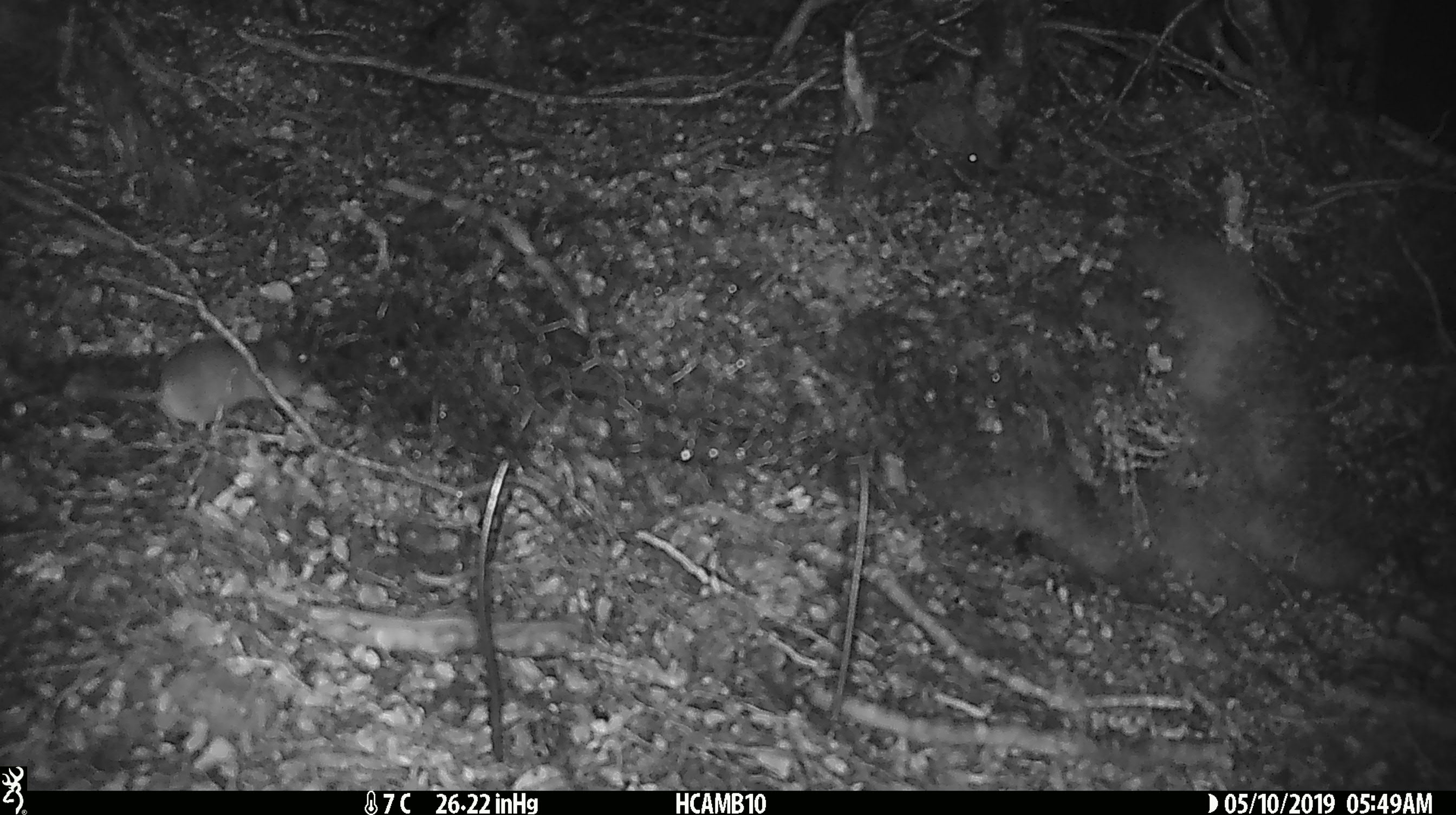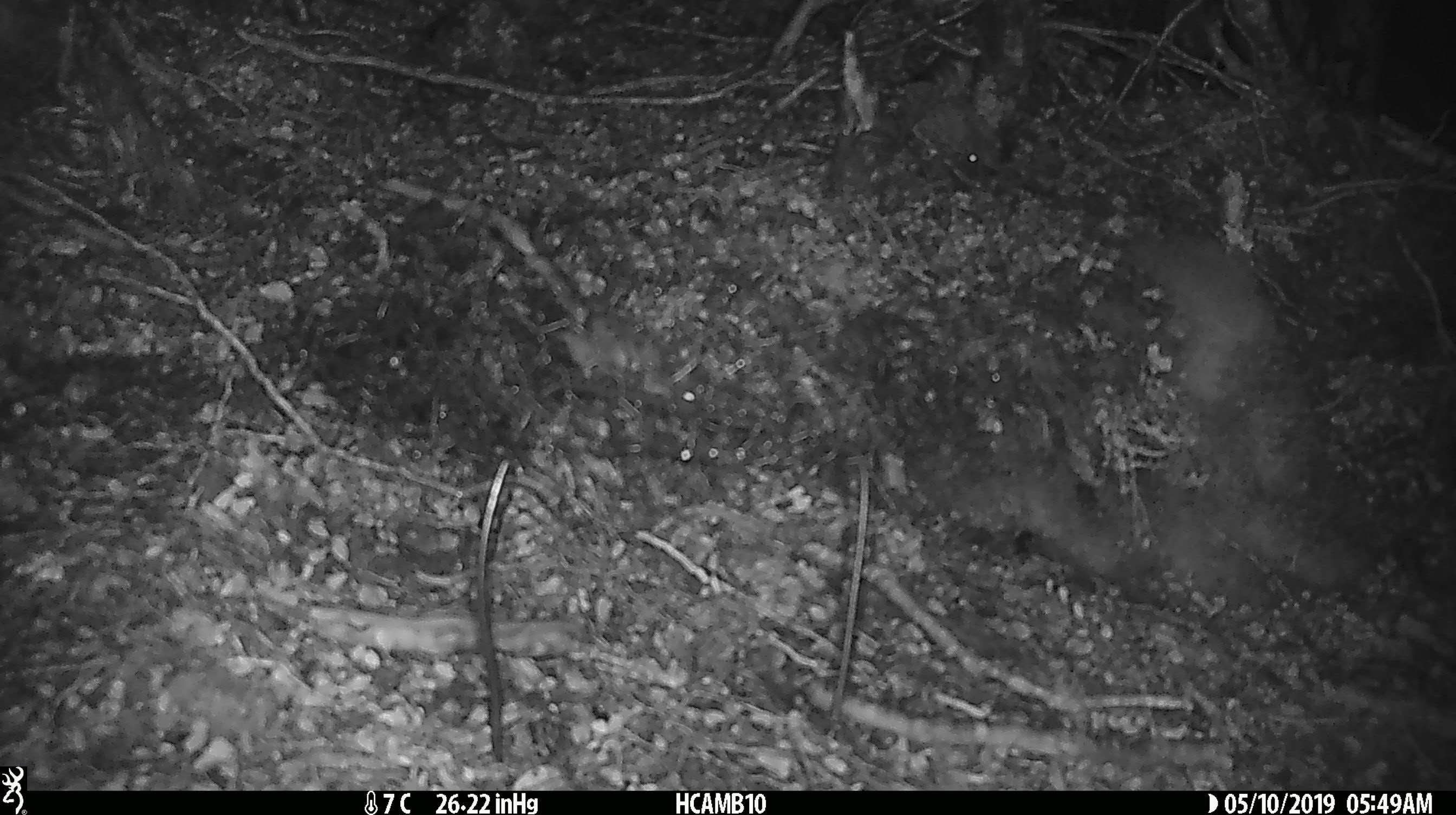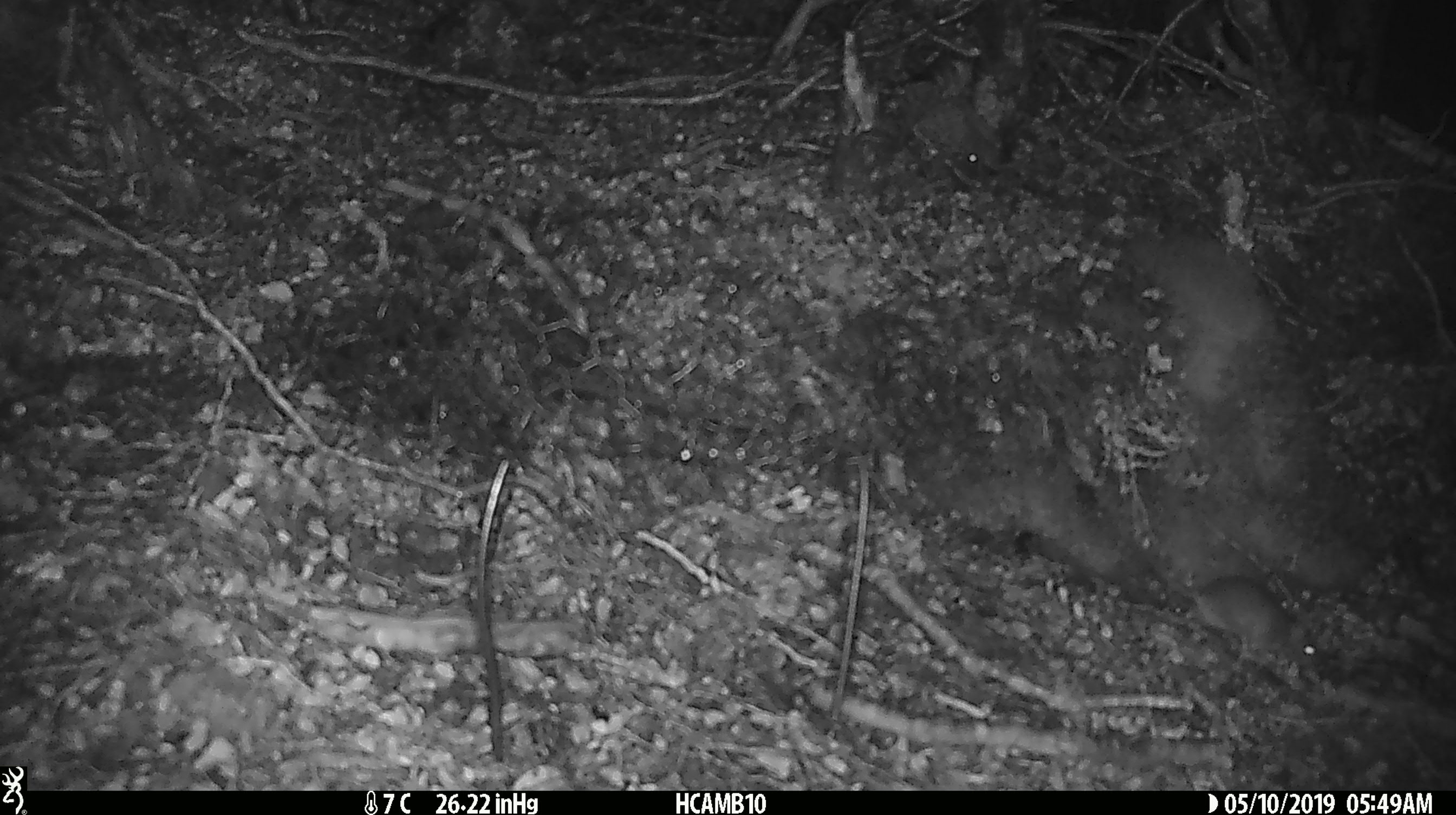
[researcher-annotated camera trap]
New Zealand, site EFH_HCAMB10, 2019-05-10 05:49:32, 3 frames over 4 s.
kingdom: Animalia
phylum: Chordata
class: Mammalia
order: Rodentia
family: Muridae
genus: Mus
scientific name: Mus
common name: mouse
Mouse (Mus).